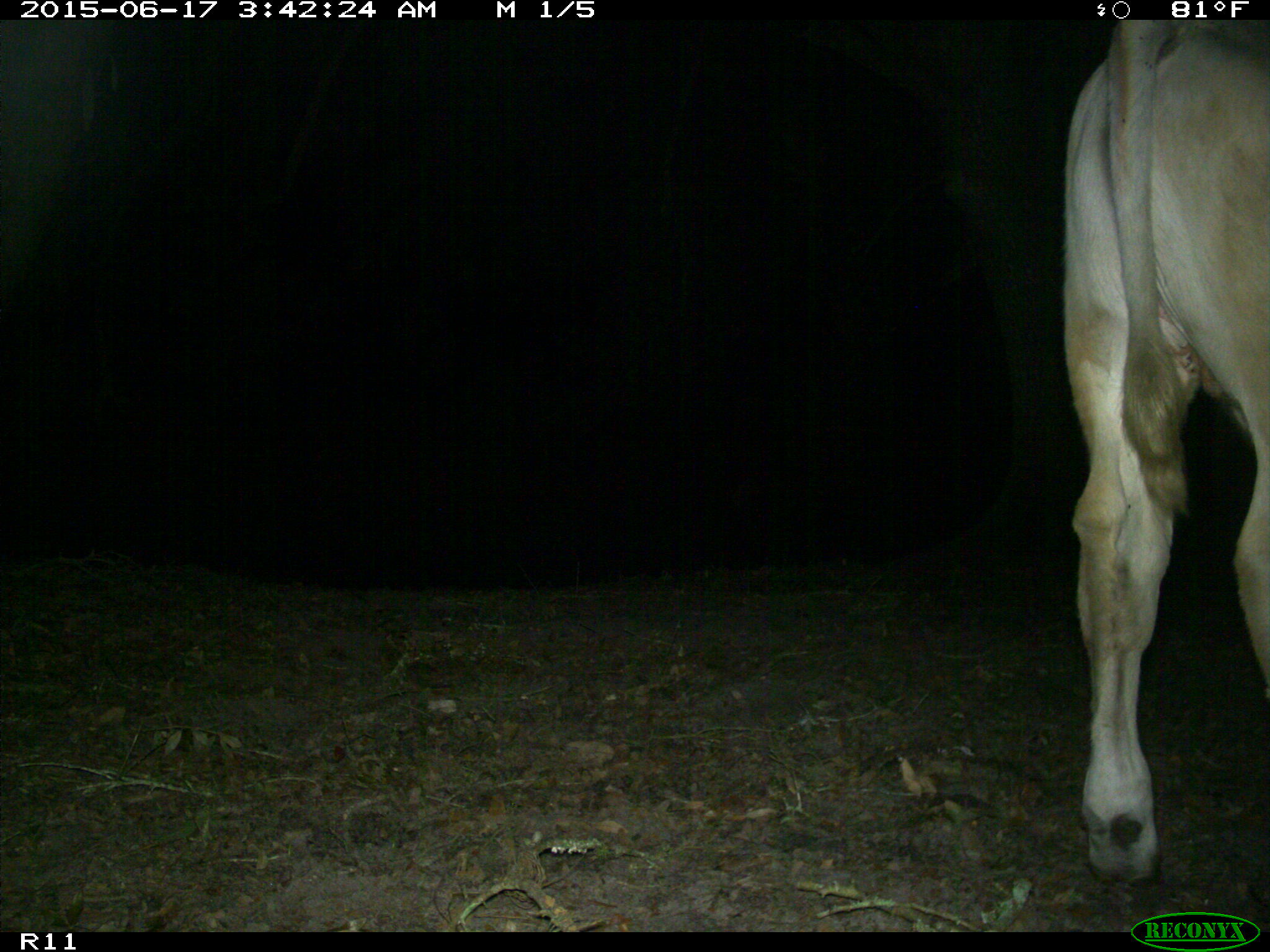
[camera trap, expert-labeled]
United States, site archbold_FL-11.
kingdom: Animalia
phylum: Chordata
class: Mammalia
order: Artiodactyla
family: Bovidae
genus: Bos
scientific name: Bos taurus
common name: domestic cow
Bos taurus (domestic cow).